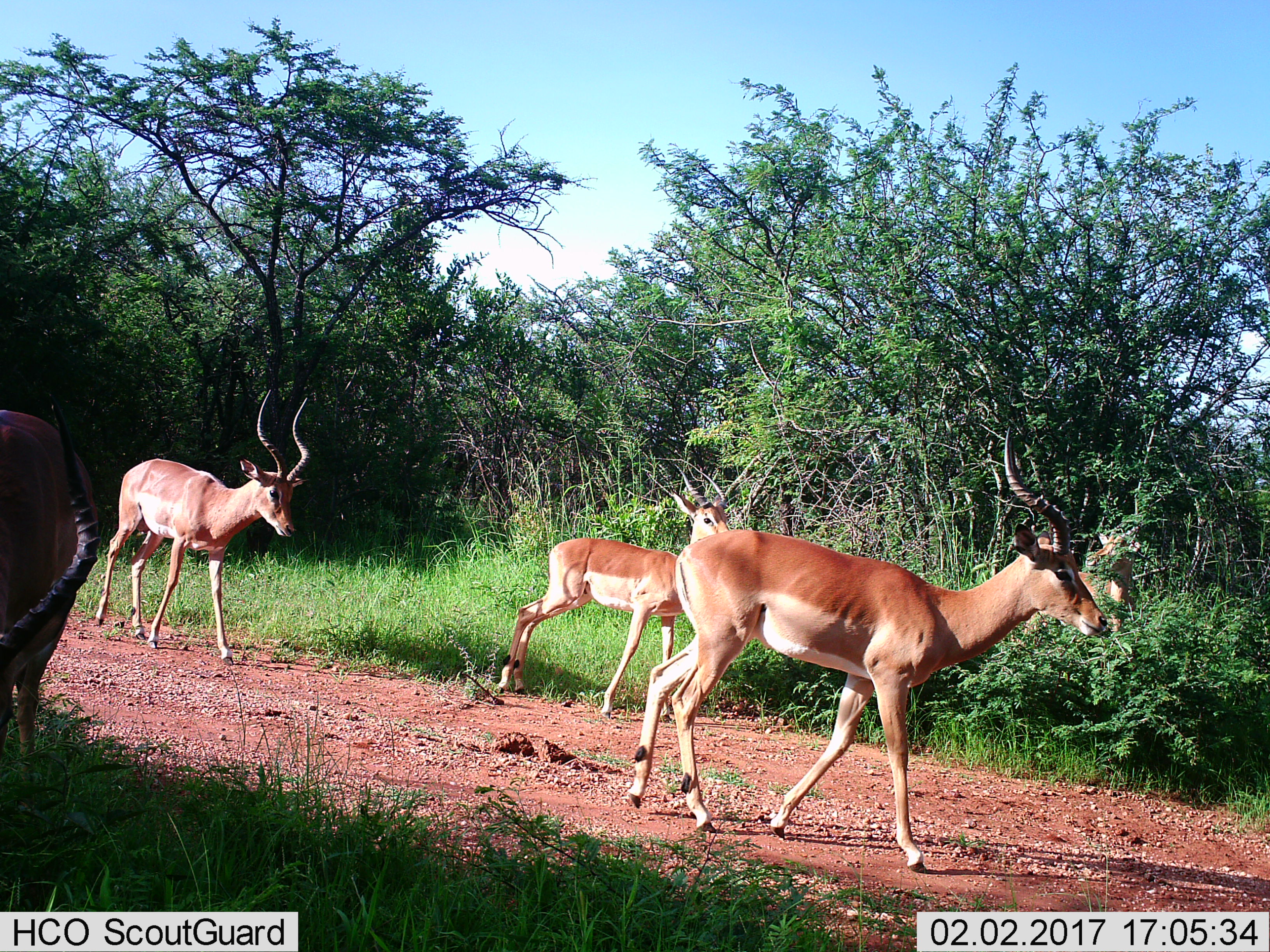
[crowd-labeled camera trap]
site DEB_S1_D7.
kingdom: Animalia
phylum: Chordata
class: Mammalia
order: Artiodactyla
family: Bovidae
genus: Aepyceros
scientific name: Aepyceros melampus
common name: impala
Impala (Aepyceros melampus), count 4. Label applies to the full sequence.